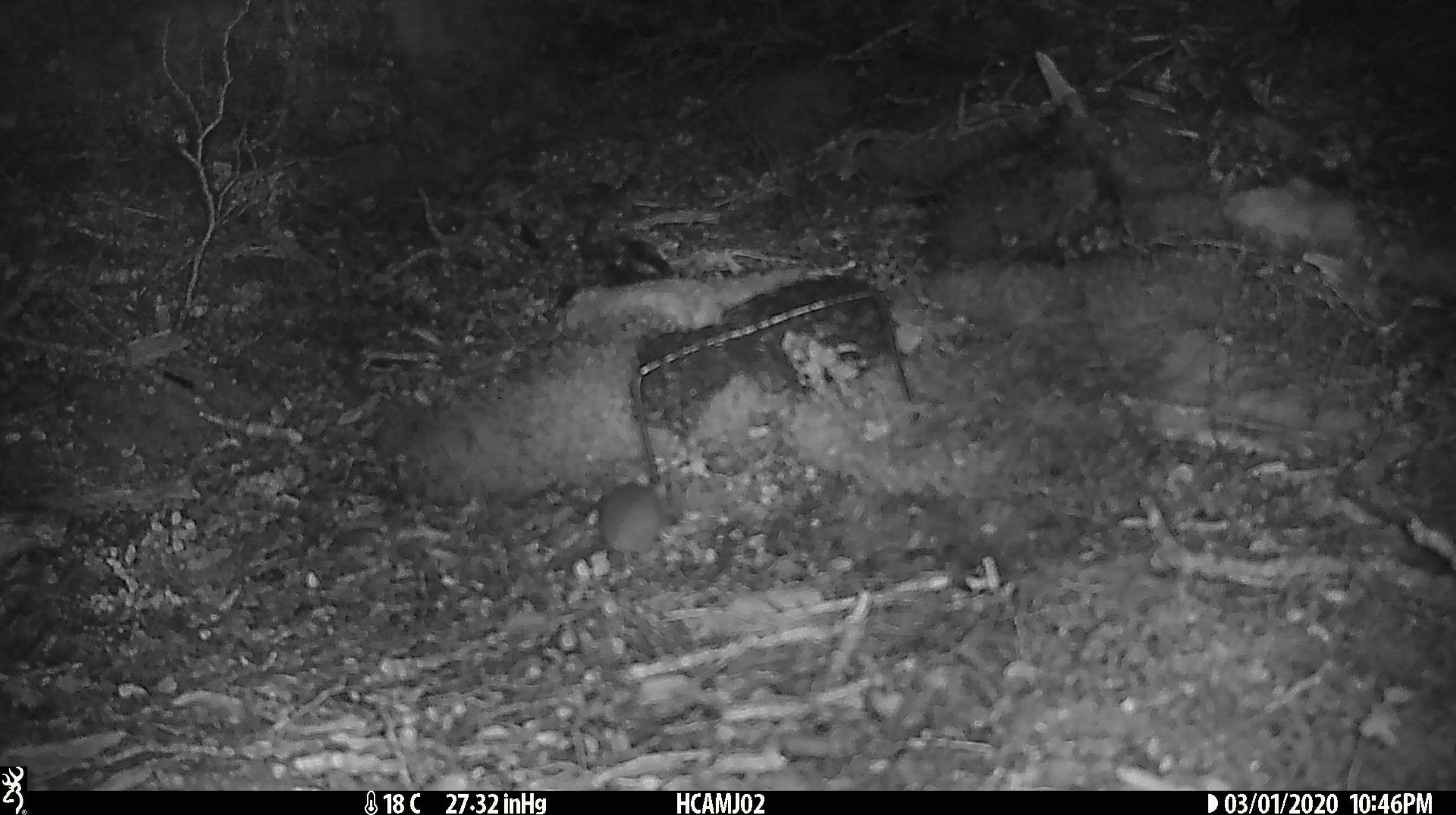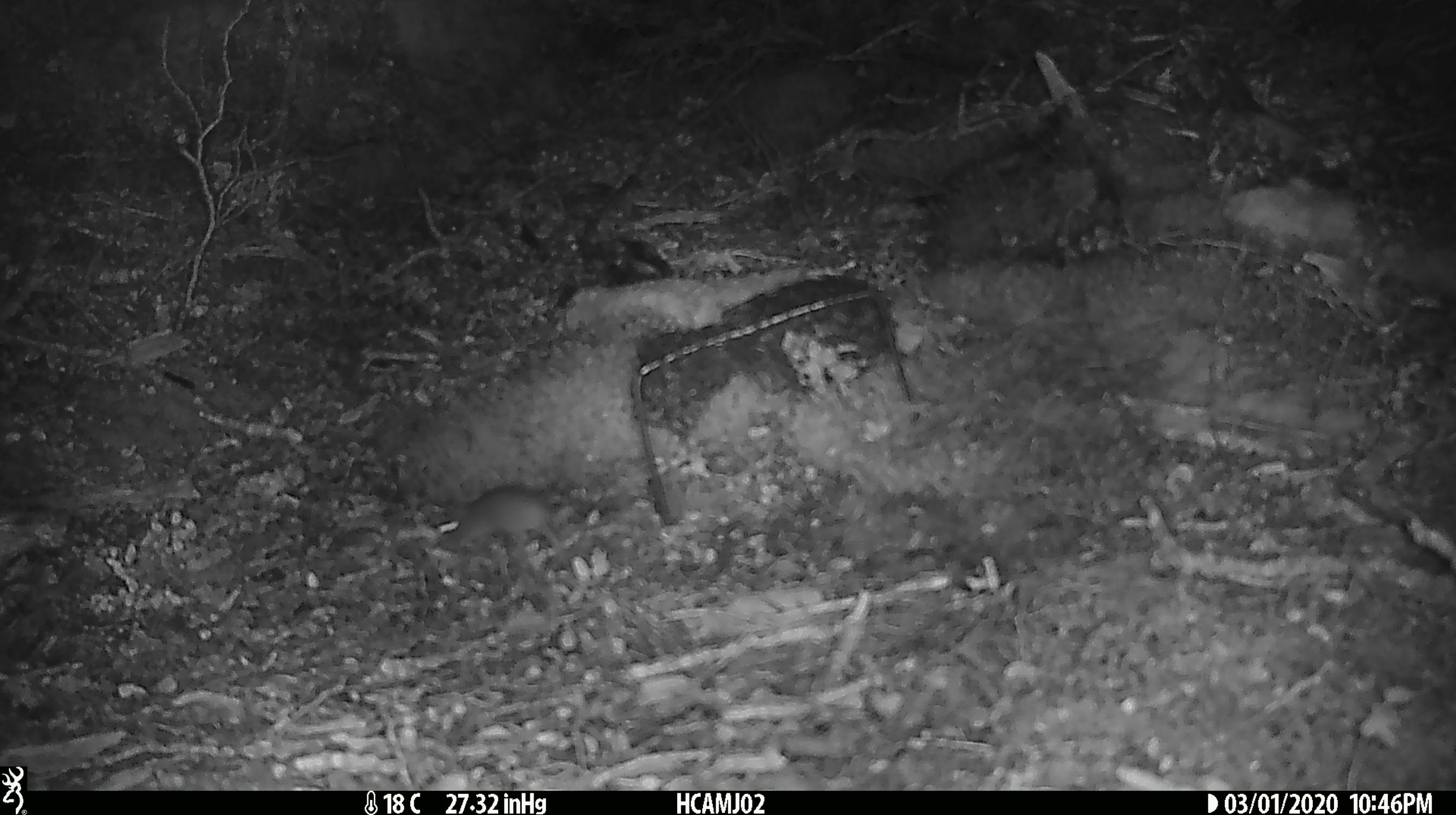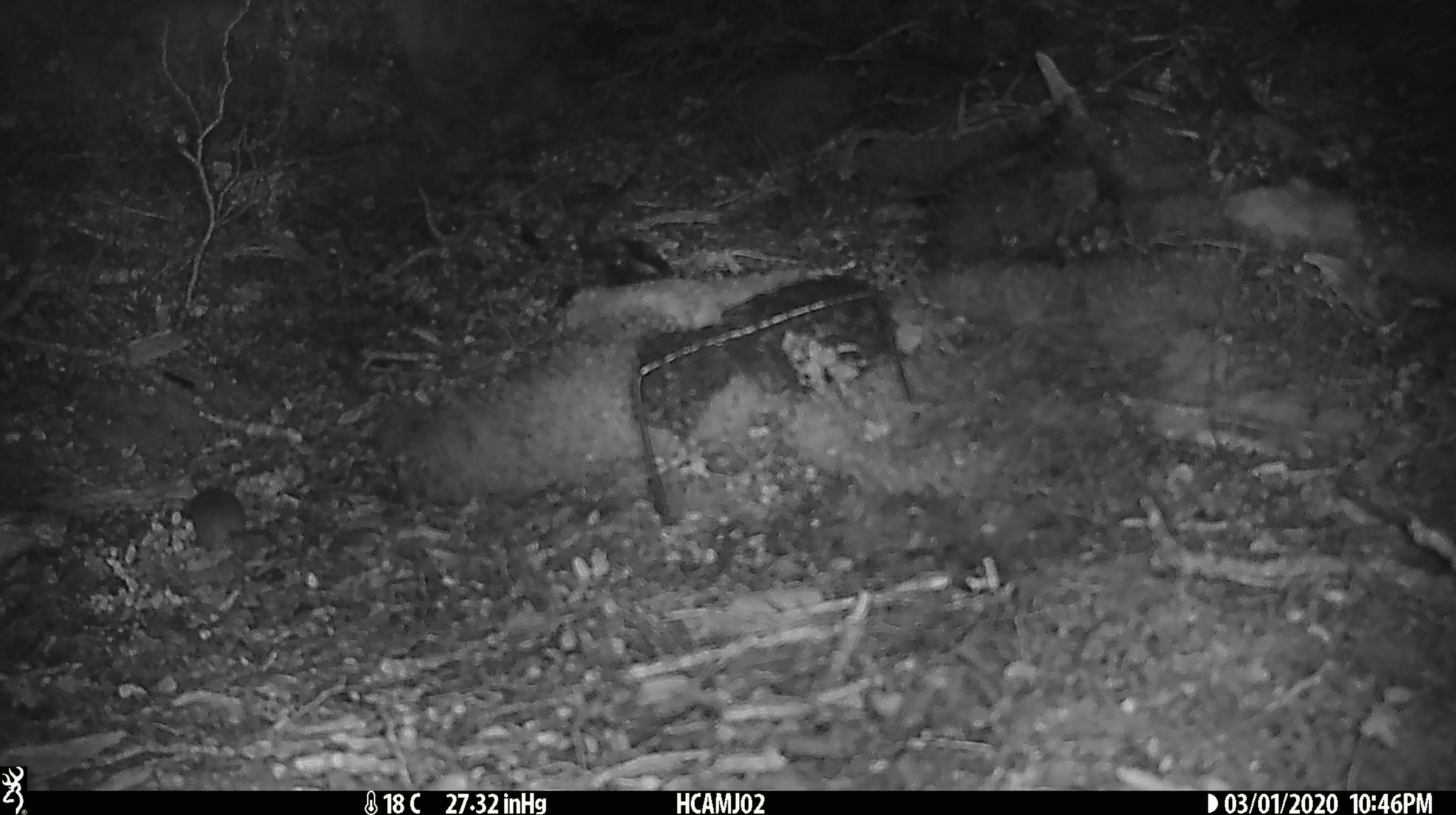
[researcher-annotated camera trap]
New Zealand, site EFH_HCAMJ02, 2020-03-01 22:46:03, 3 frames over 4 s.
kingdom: Animalia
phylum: Chordata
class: Mammalia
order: Rodentia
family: Muridae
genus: Mus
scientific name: Mus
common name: mouse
Mouse (Mus).